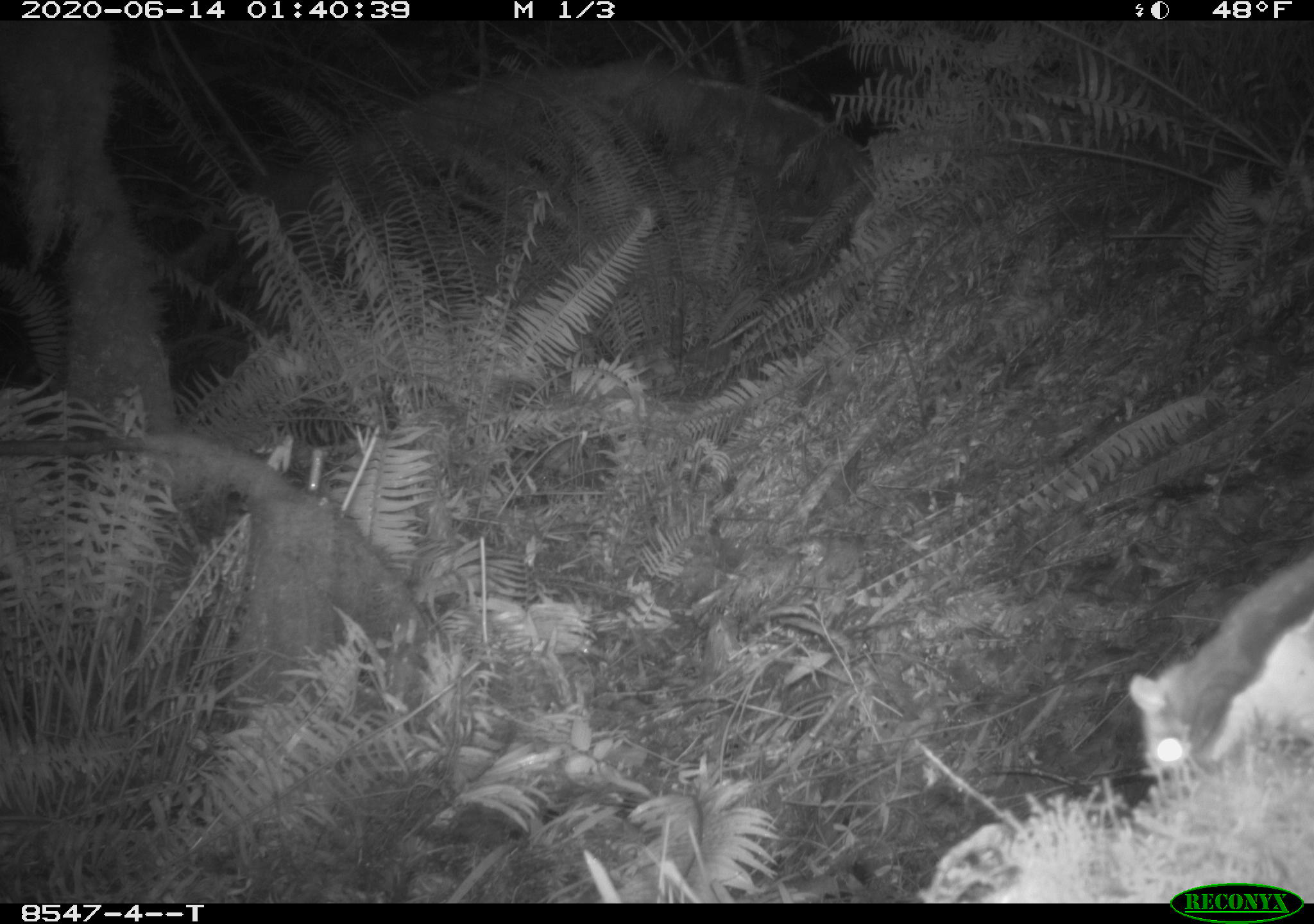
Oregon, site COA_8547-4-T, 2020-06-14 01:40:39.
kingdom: Animalia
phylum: Chordata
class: Mammalia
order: Rodentia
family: Sciuridae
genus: Glaucomys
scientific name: Glaucomys oregonensis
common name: humboldt's flying squirrel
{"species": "humboldt's flying squirrel (Glaucomys oregonensis)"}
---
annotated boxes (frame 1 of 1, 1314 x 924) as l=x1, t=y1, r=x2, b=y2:
humboldt's flying squirrel: l=1113, t=538, r=1311, b=801